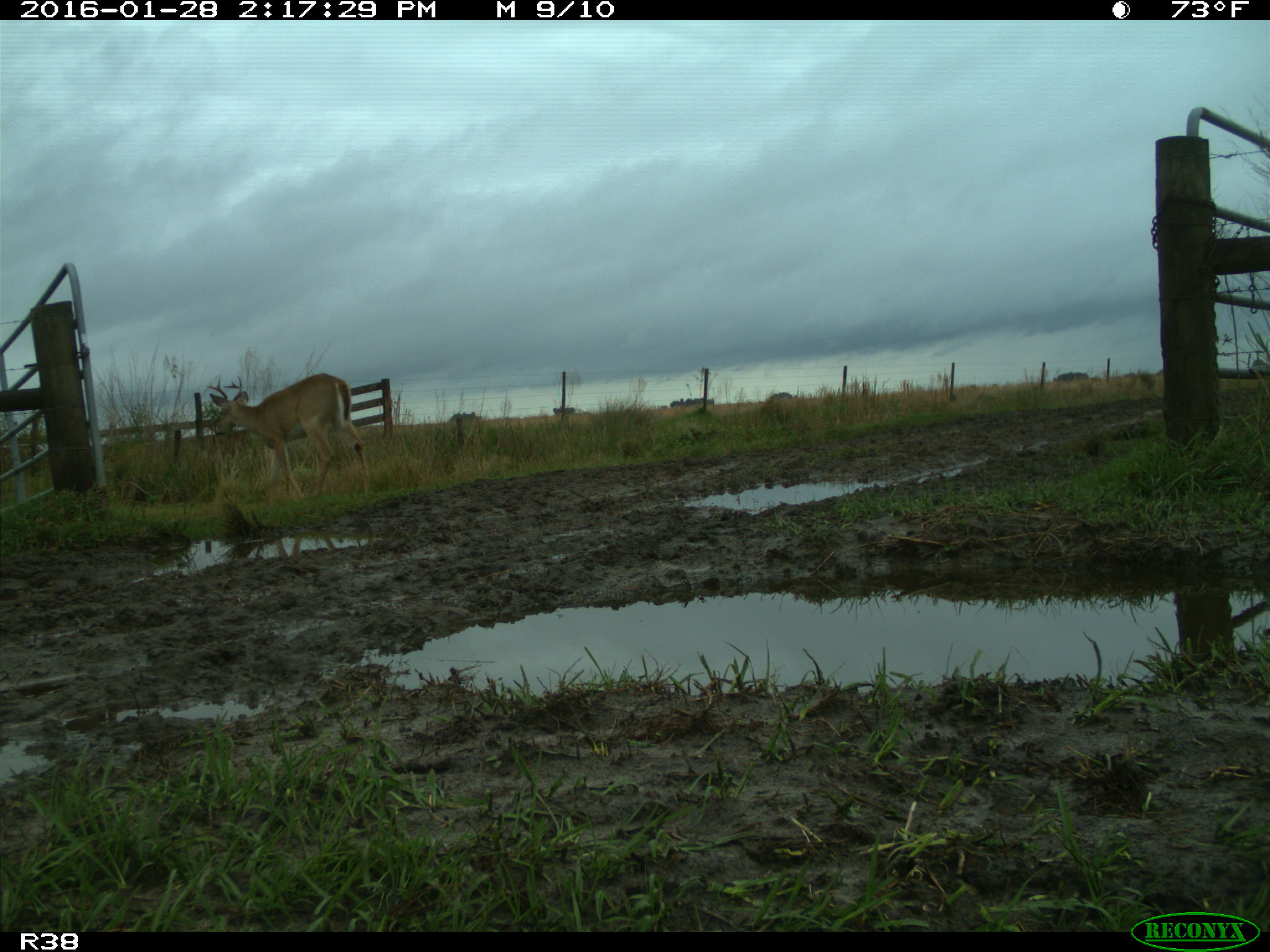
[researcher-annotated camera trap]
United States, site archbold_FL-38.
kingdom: Animalia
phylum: Chordata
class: Mammalia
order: Artiodactyla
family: Cervidae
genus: Odocoileus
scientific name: Odocoileus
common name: deer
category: unidentified deer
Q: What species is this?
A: Unidentified deer (deer) (Odocoileus).